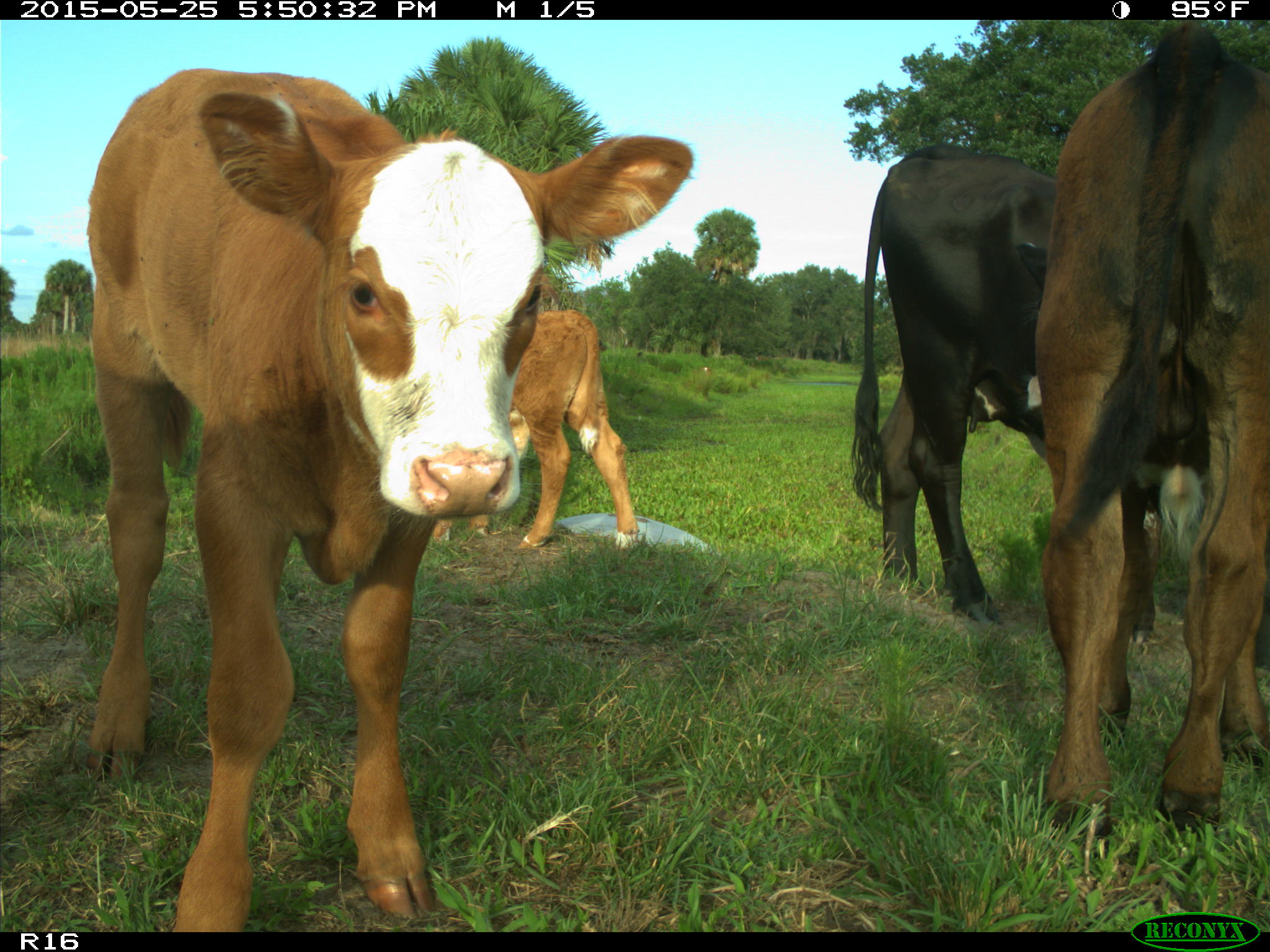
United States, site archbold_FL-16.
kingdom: Animalia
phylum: Chordata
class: Mammalia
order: Artiodactyla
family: Bovidae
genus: Bos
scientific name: Bos taurus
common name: domestic cow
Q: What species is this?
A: Bos taurus (domestic cow).